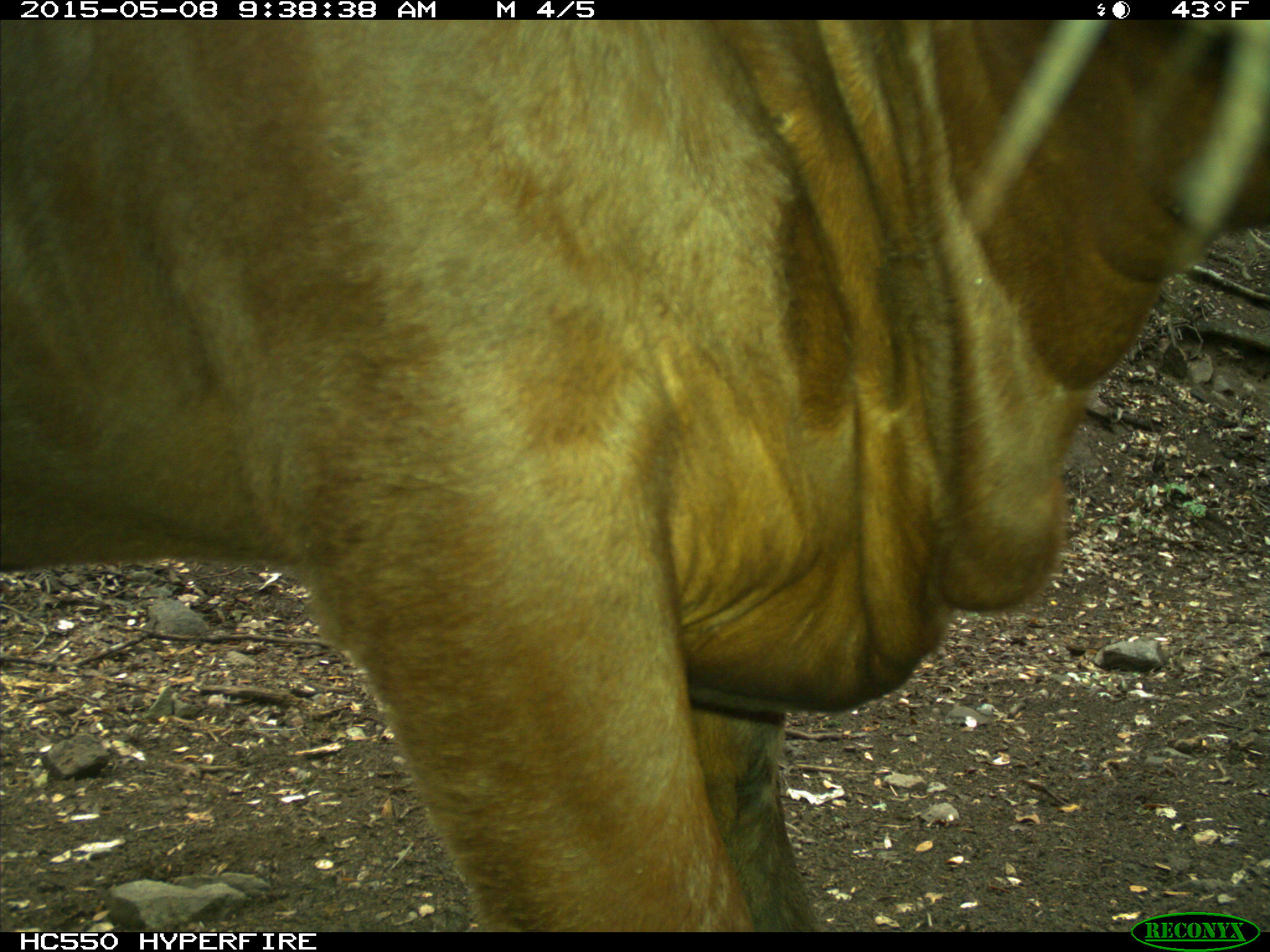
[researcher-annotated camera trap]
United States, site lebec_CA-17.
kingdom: Animalia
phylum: Chordata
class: Mammalia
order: Artiodactyla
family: Bovidae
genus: Bos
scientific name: Bos taurus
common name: domestic cow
Bos taurus (domestic cow).